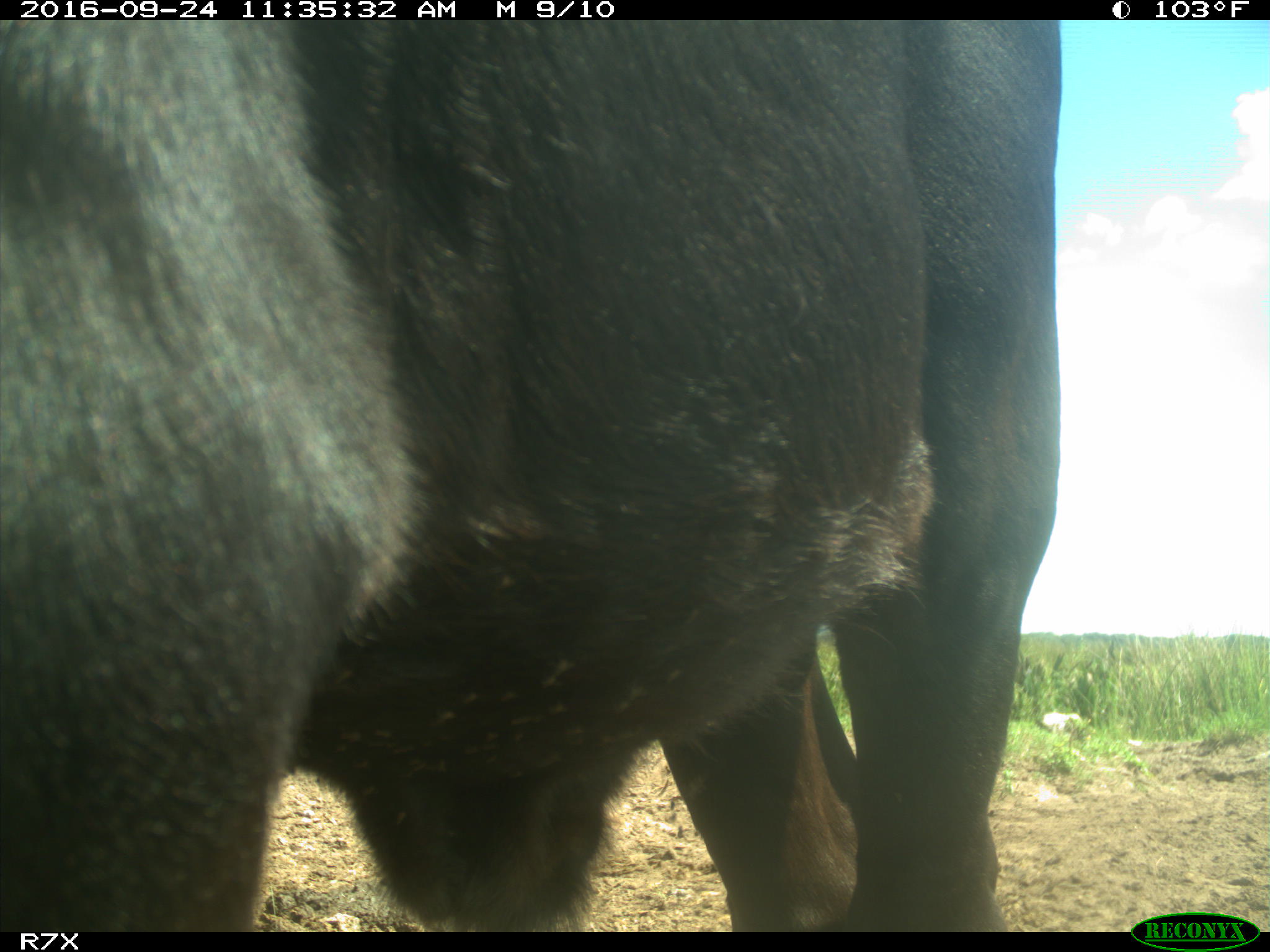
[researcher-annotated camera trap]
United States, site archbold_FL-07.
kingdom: Animalia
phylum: Chordata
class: Mammalia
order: Artiodactyla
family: Bovidae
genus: Bos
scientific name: Bos taurus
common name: domestic cow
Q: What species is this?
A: Bos taurus (domestic cow).